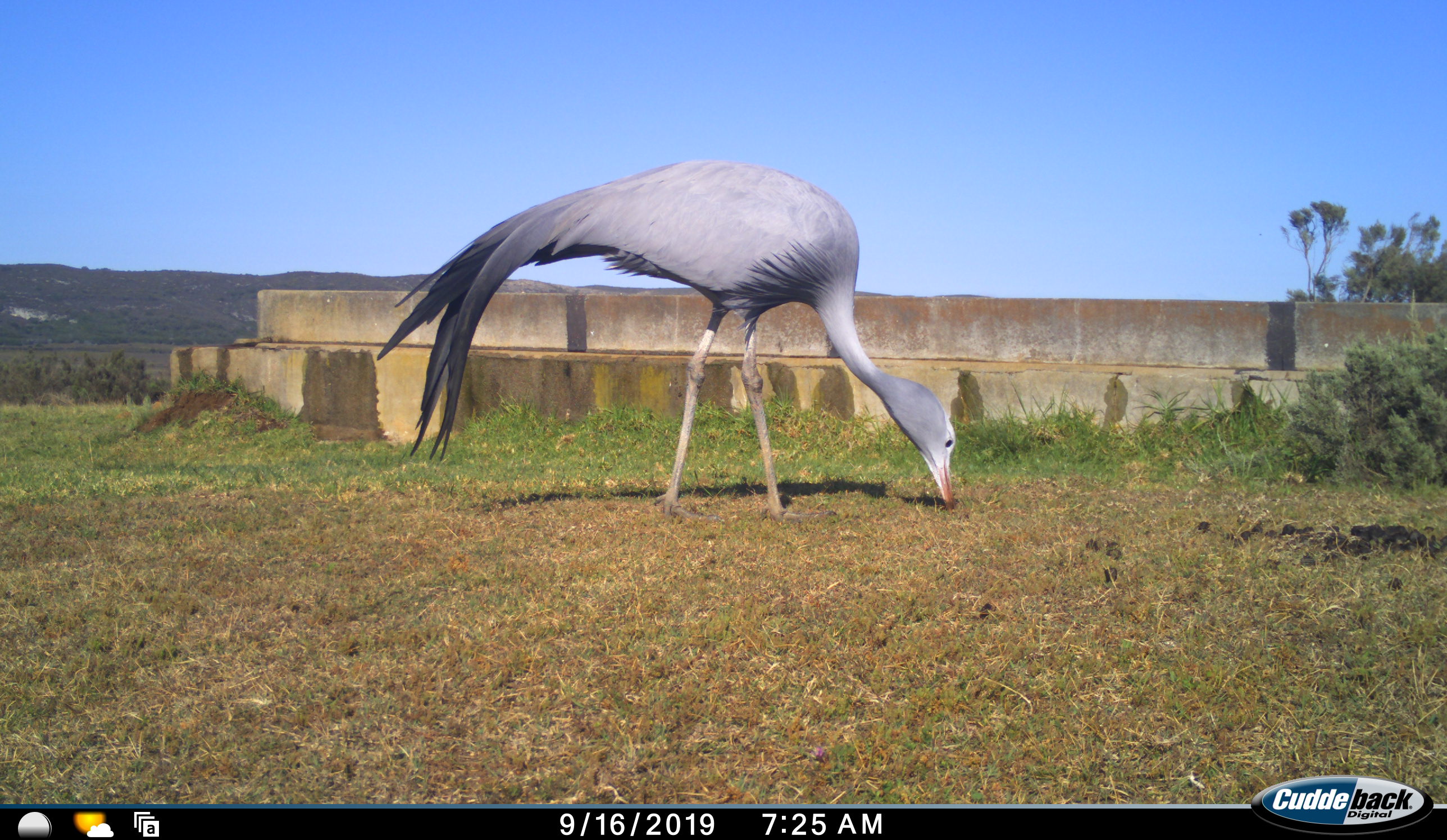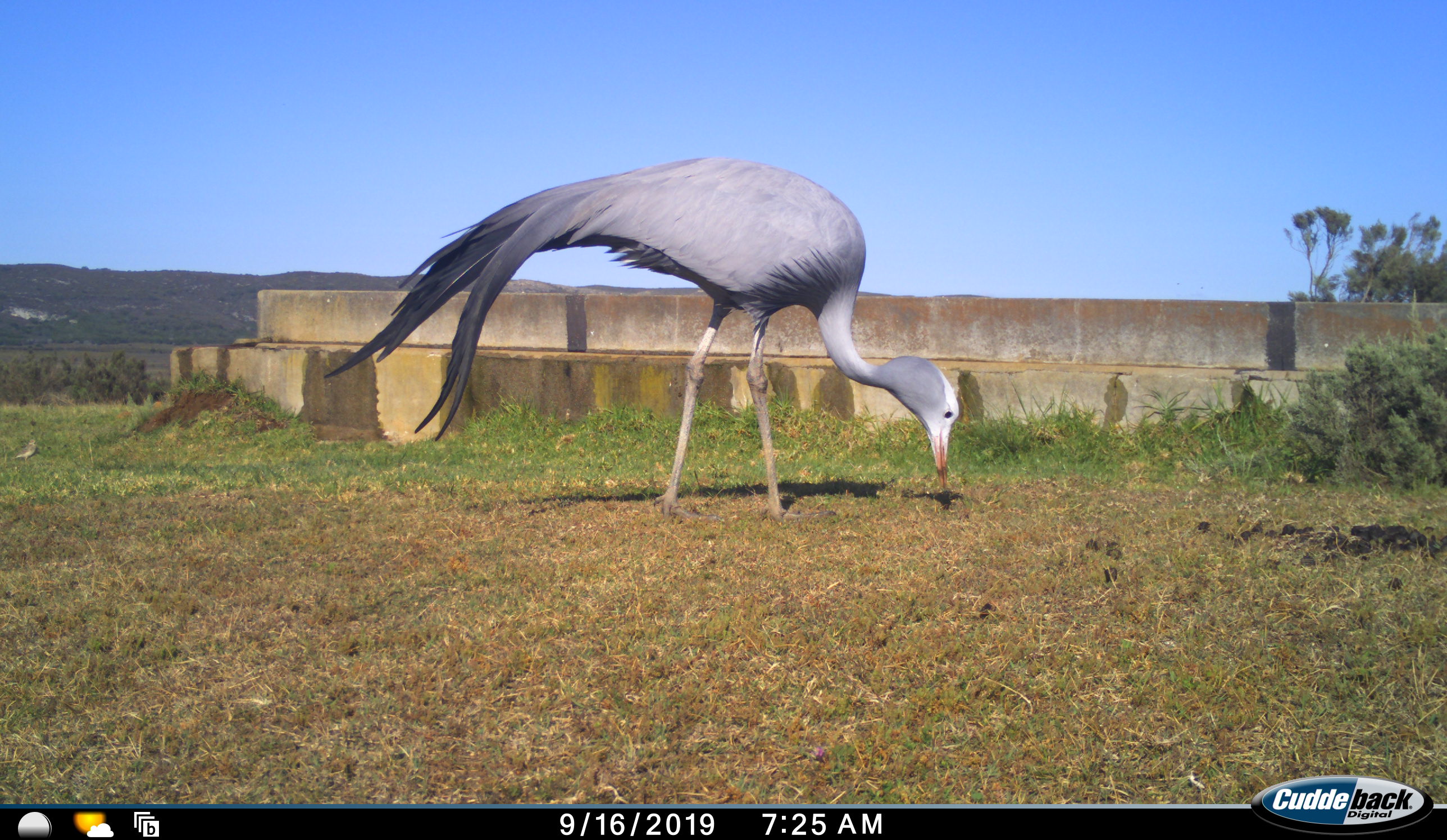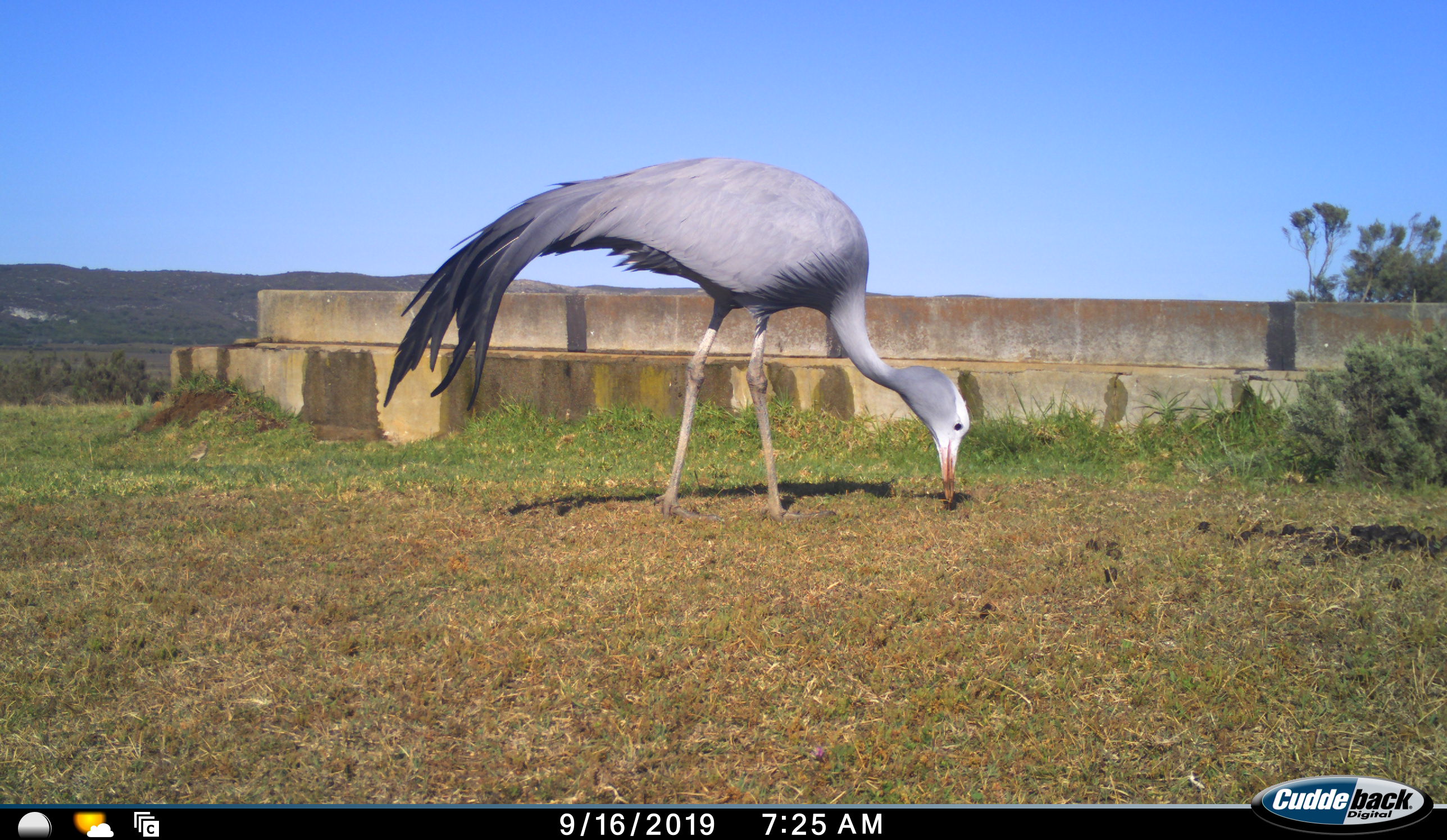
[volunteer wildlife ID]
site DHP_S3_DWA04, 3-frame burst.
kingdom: Animalia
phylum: Chordata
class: Aves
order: Gruiformes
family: Gruidae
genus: Anthropoides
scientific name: Anthropoides paradiseus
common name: blue crane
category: craneblue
Craneblue (blue crane) (Anthropoides paradiseus), count 1. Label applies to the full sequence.